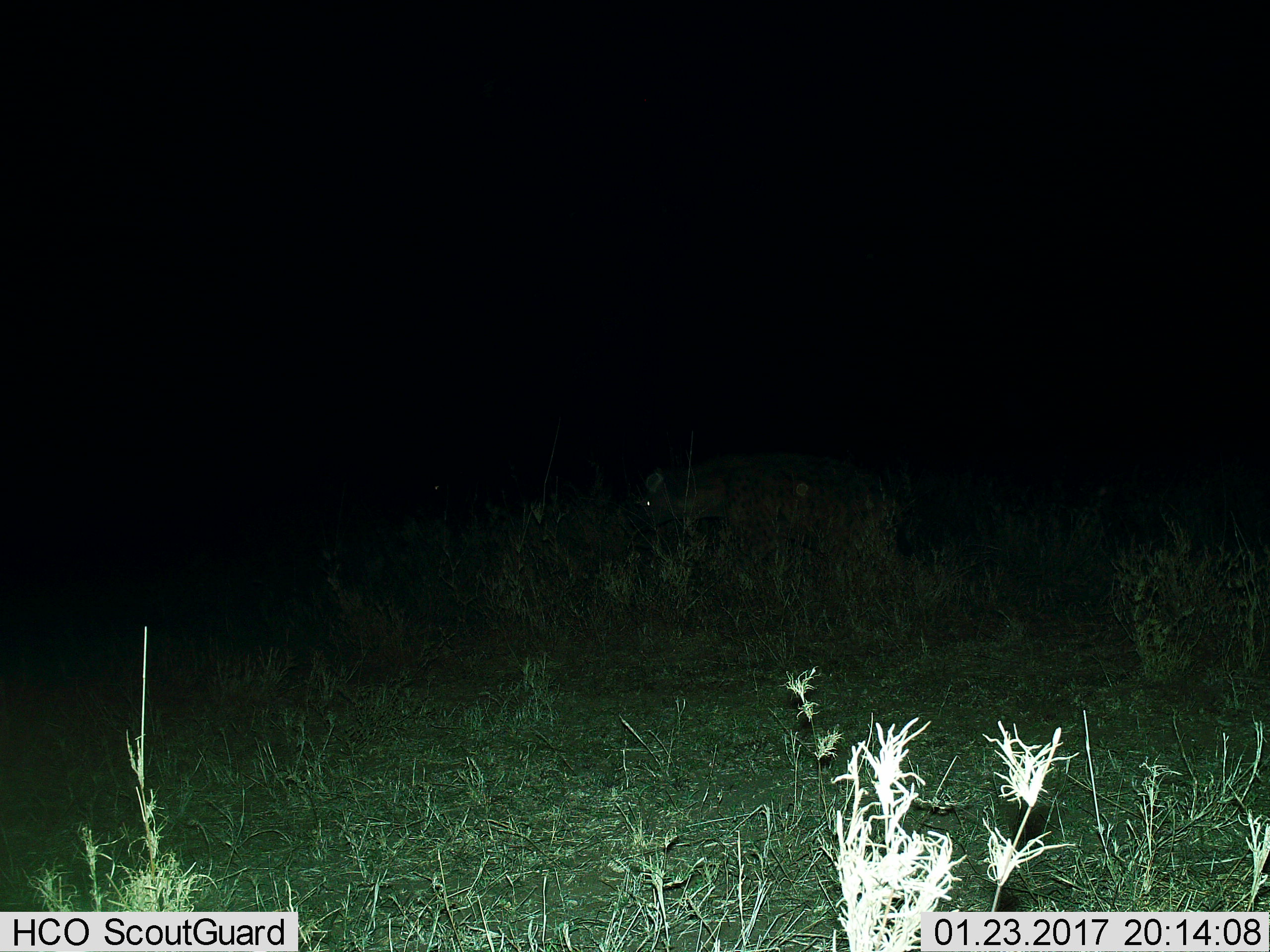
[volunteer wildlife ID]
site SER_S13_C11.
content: unidentified animal